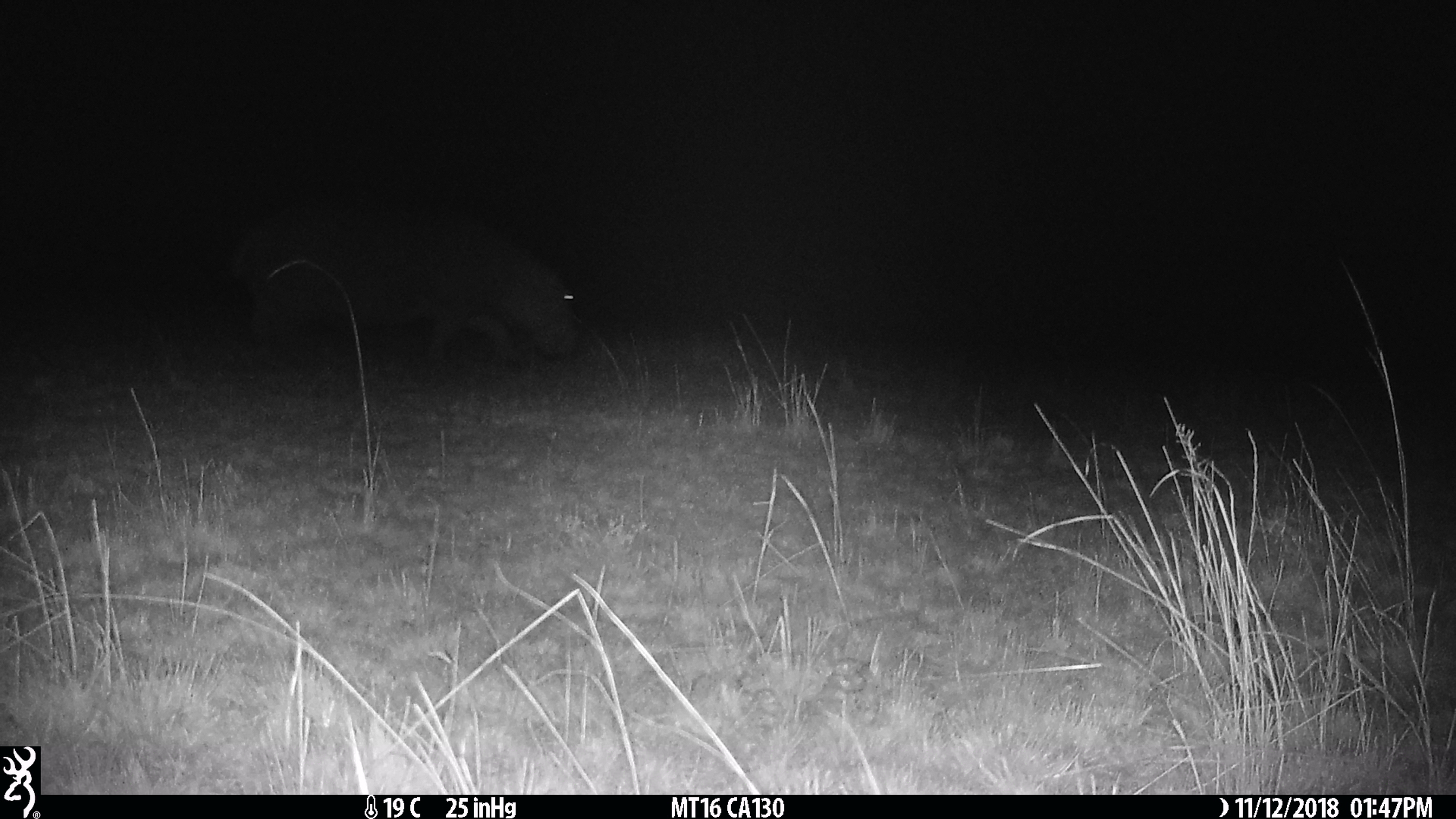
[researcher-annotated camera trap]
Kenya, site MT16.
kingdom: Animalia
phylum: Chordata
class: Mammalia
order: Artiodactyla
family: Hippopotamidae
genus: Hippopotamus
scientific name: Hippopotamus amphibius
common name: hippopotamus